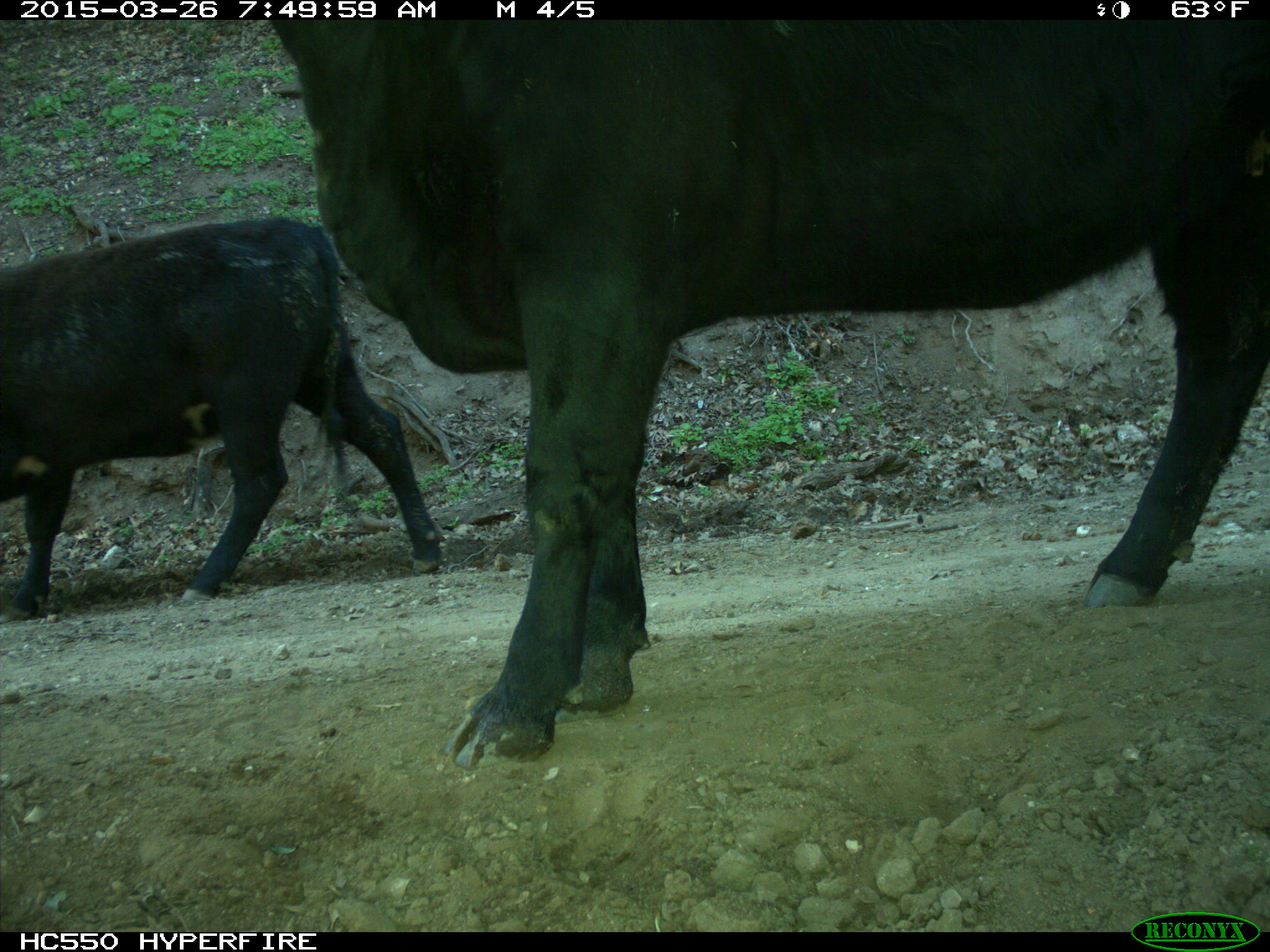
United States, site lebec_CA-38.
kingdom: Animalia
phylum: Chordata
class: Mammalia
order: Artiodactyla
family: Bovidae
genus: Bos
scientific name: Bos taurus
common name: domestic cow